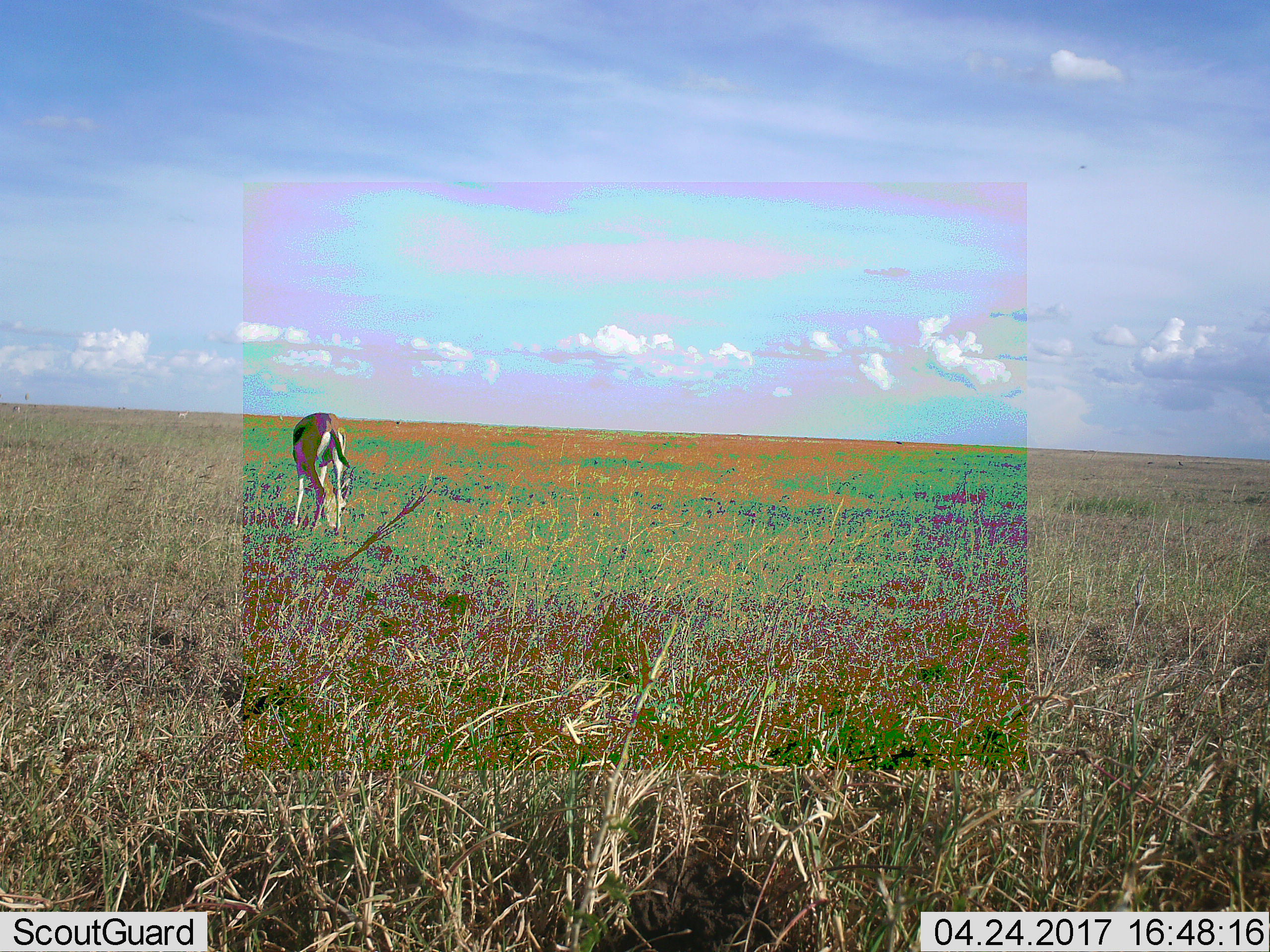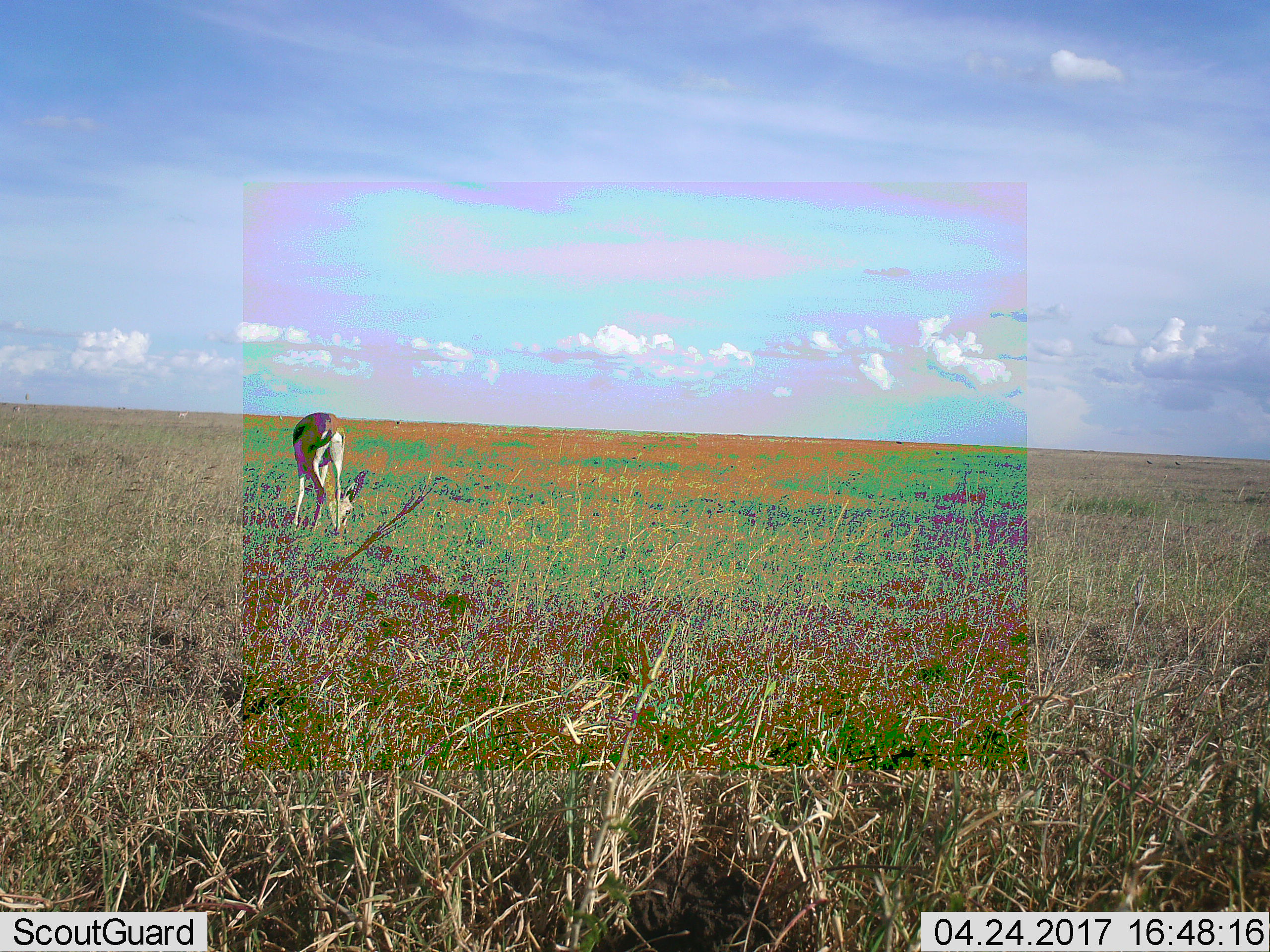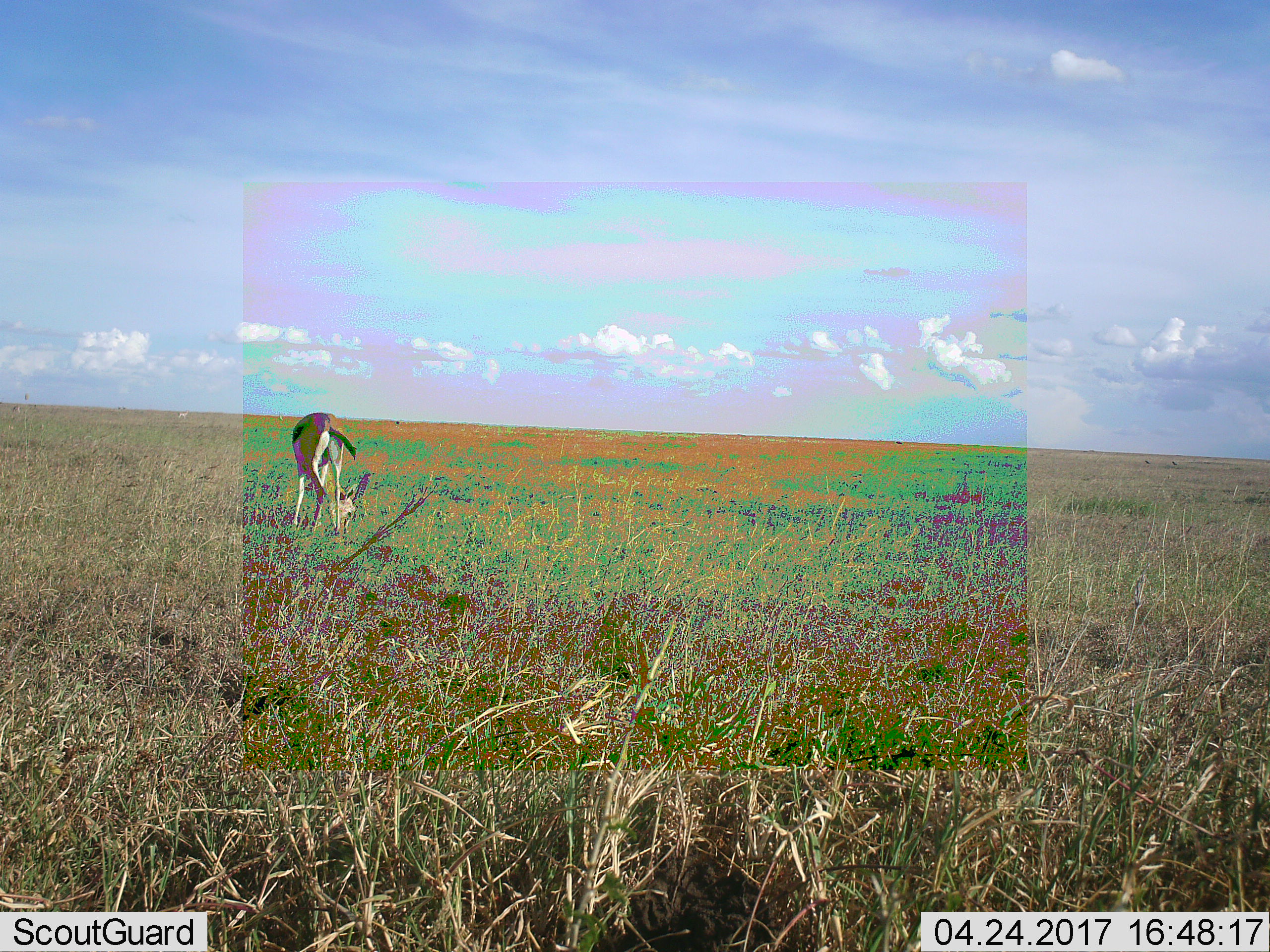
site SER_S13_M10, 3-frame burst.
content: unidentified animal